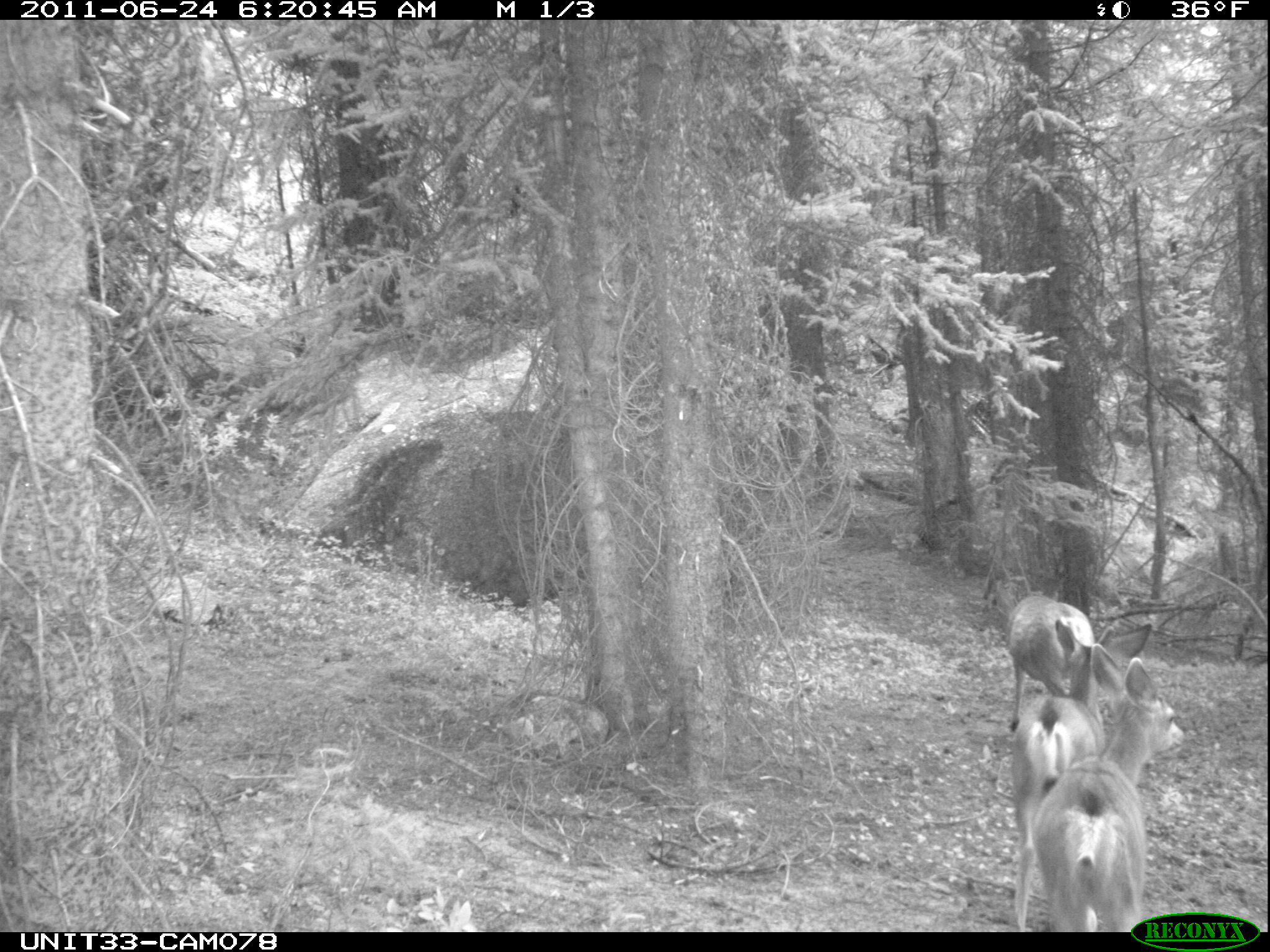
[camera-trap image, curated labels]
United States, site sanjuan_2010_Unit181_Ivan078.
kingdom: Animalia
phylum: Chordata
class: Mammalia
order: Artiodactyla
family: Cervidae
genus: Odocoileus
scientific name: Odocoileus hemionus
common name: mule deer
Odocoileus hemionus (mule deer).